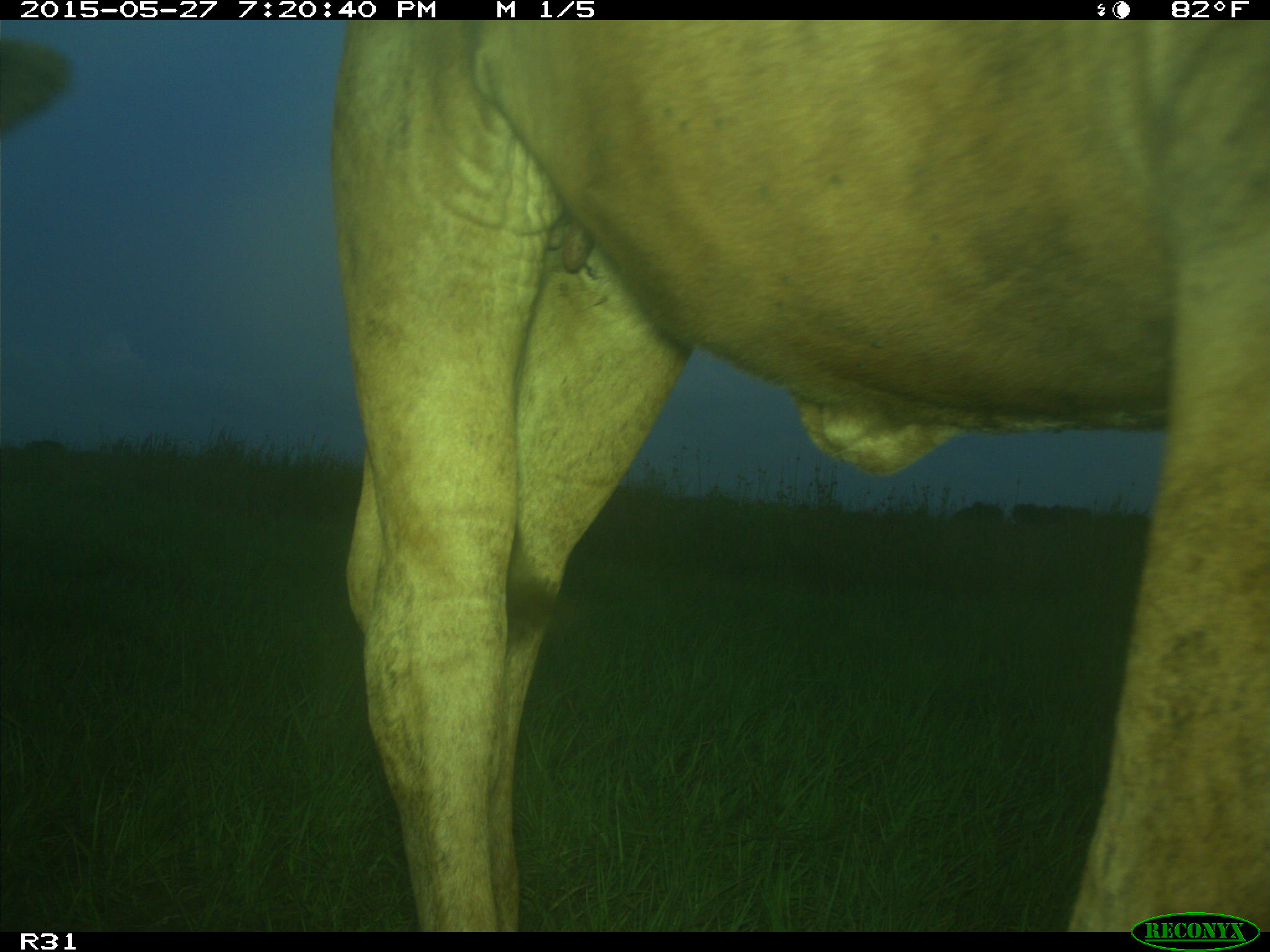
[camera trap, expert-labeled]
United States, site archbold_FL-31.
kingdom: Animalia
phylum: Chordata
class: Mammalia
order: Artiodactyla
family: Bovidae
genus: Bos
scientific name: Bos taurus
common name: domestic cow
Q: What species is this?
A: Bos taurus (domestic cow).